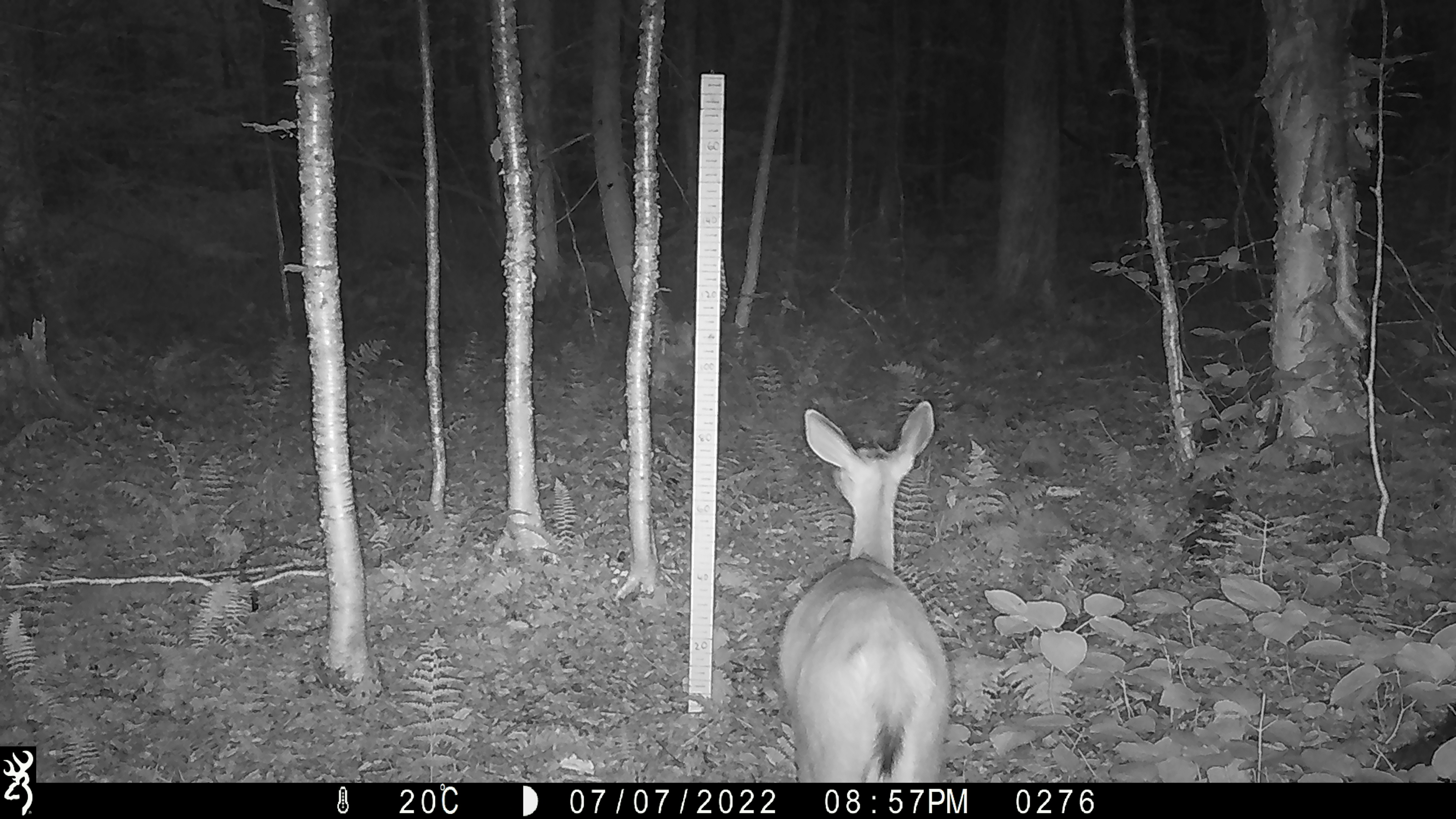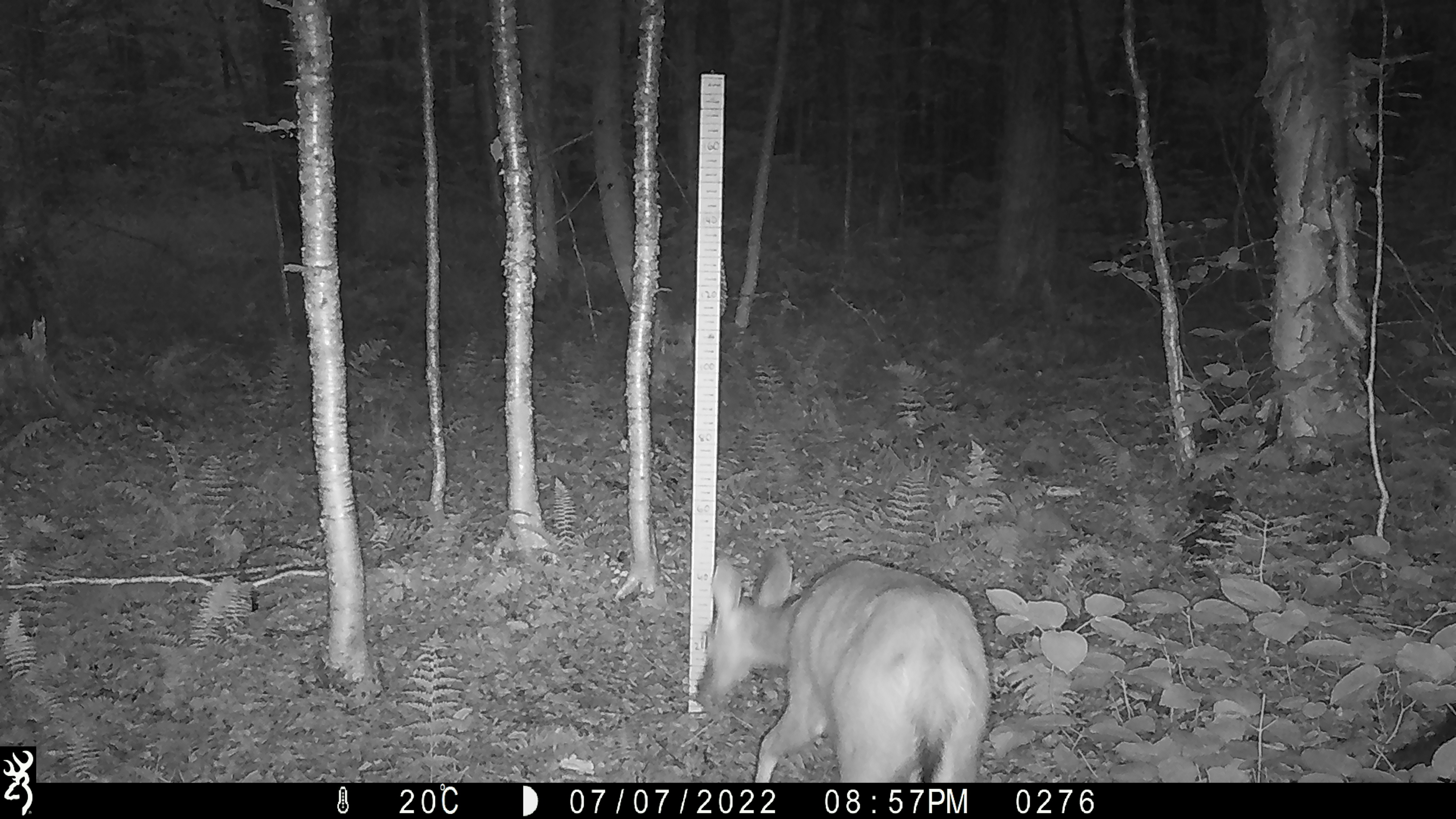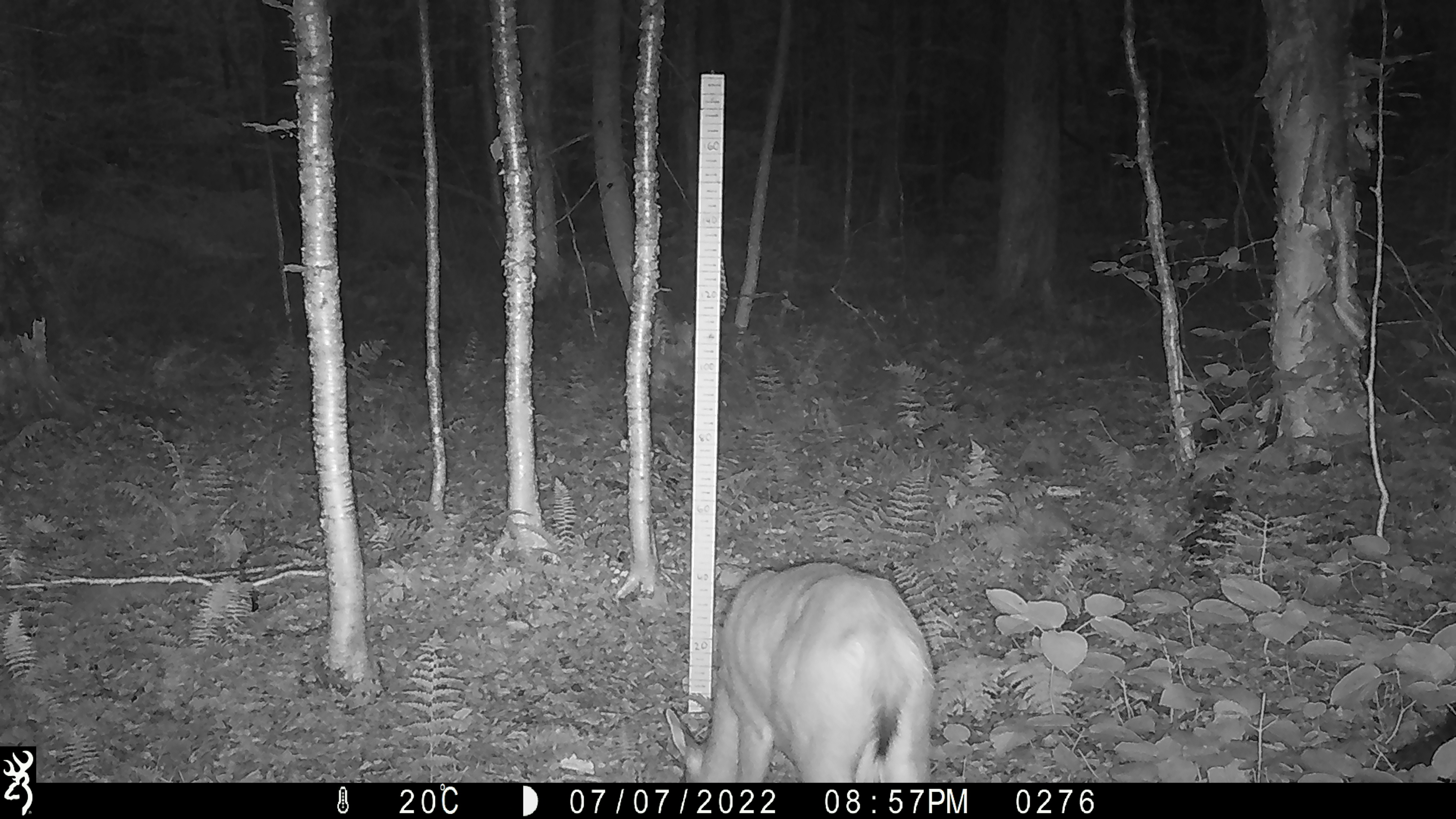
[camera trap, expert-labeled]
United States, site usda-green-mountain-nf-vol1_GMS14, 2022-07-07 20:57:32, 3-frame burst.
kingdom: Animalia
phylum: Chordata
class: Mammalia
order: Artiodactyla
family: Cervidae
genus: Odocoileus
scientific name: Odocoileus virginianus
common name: white-tailed deer